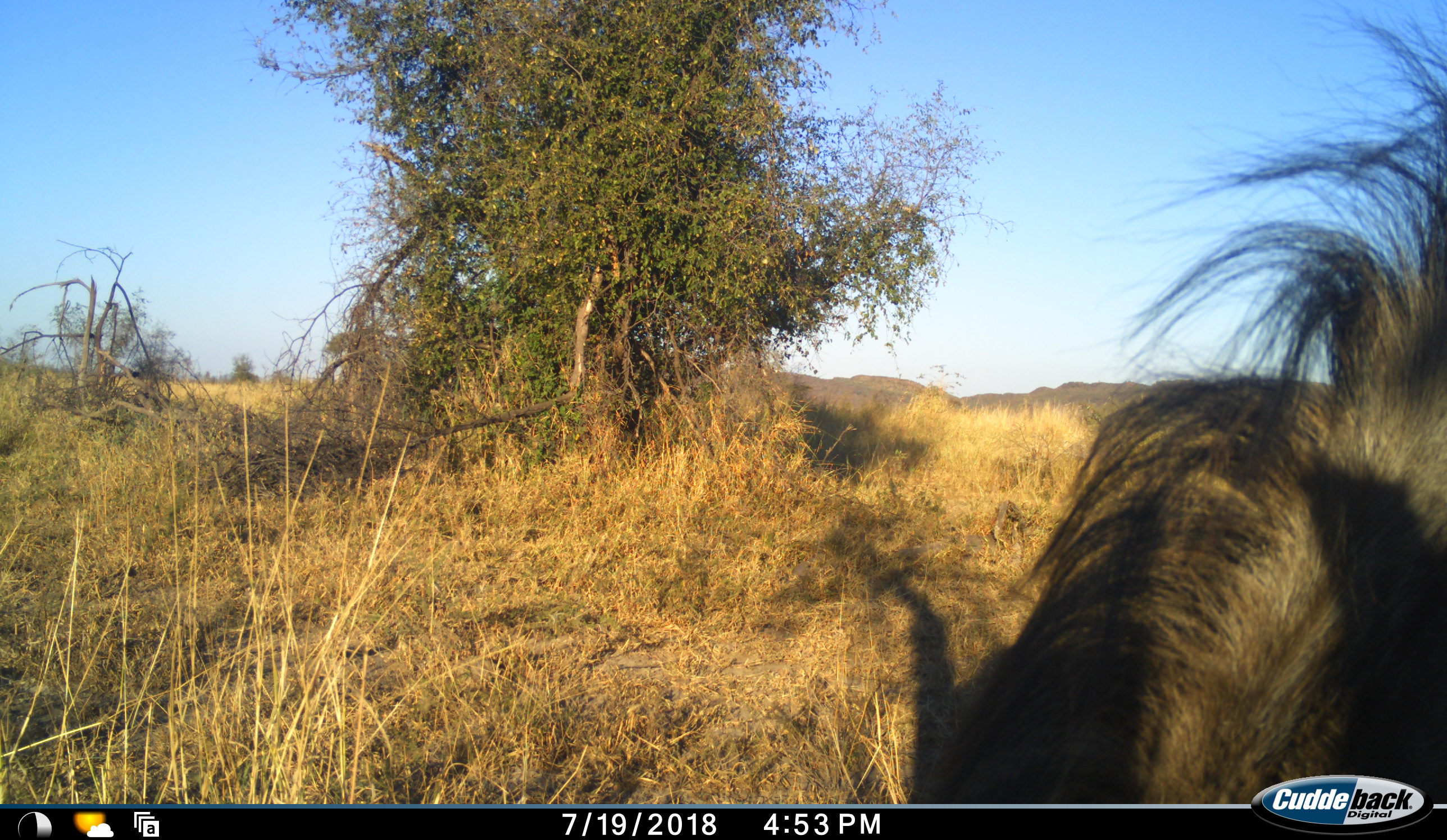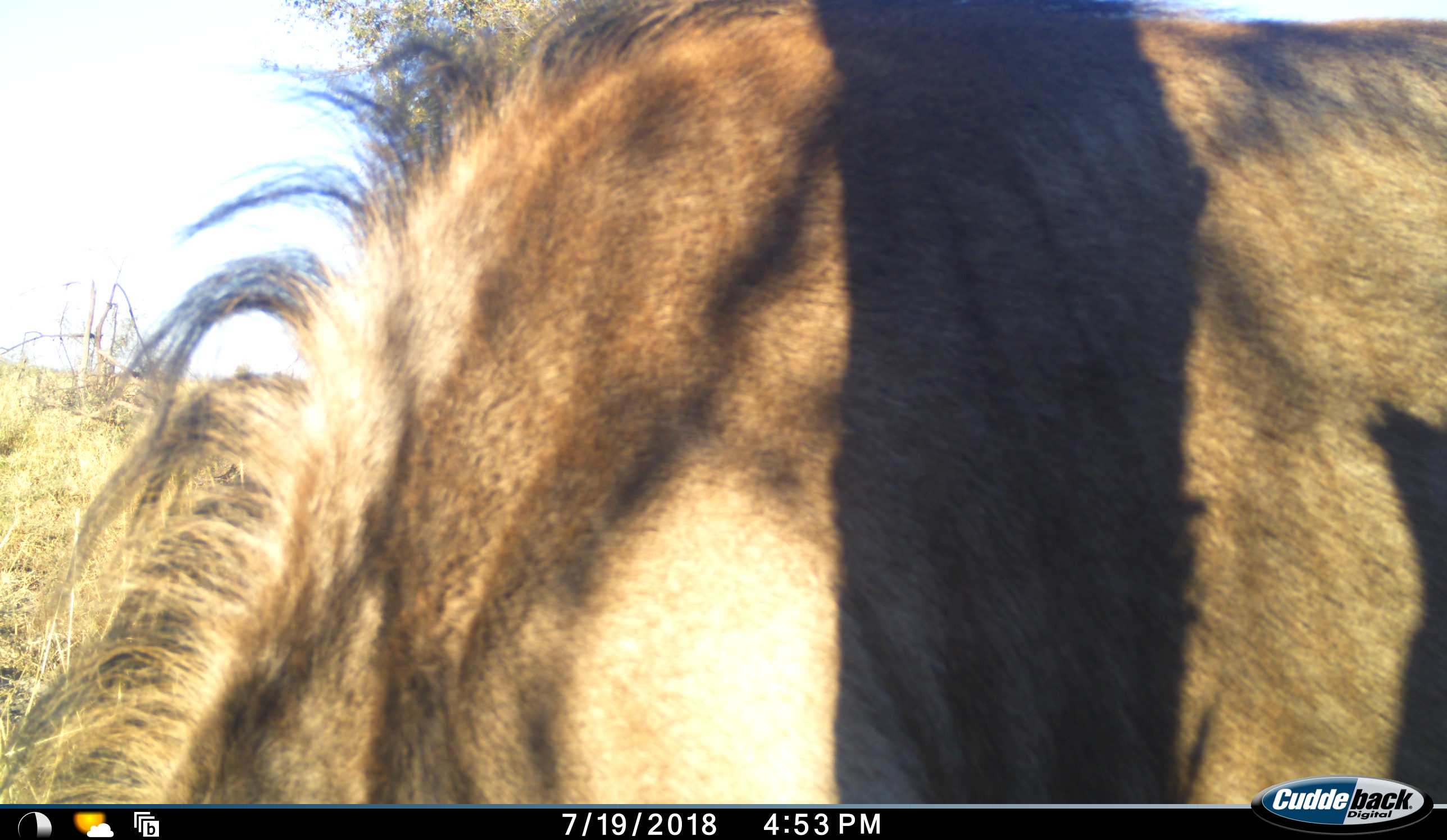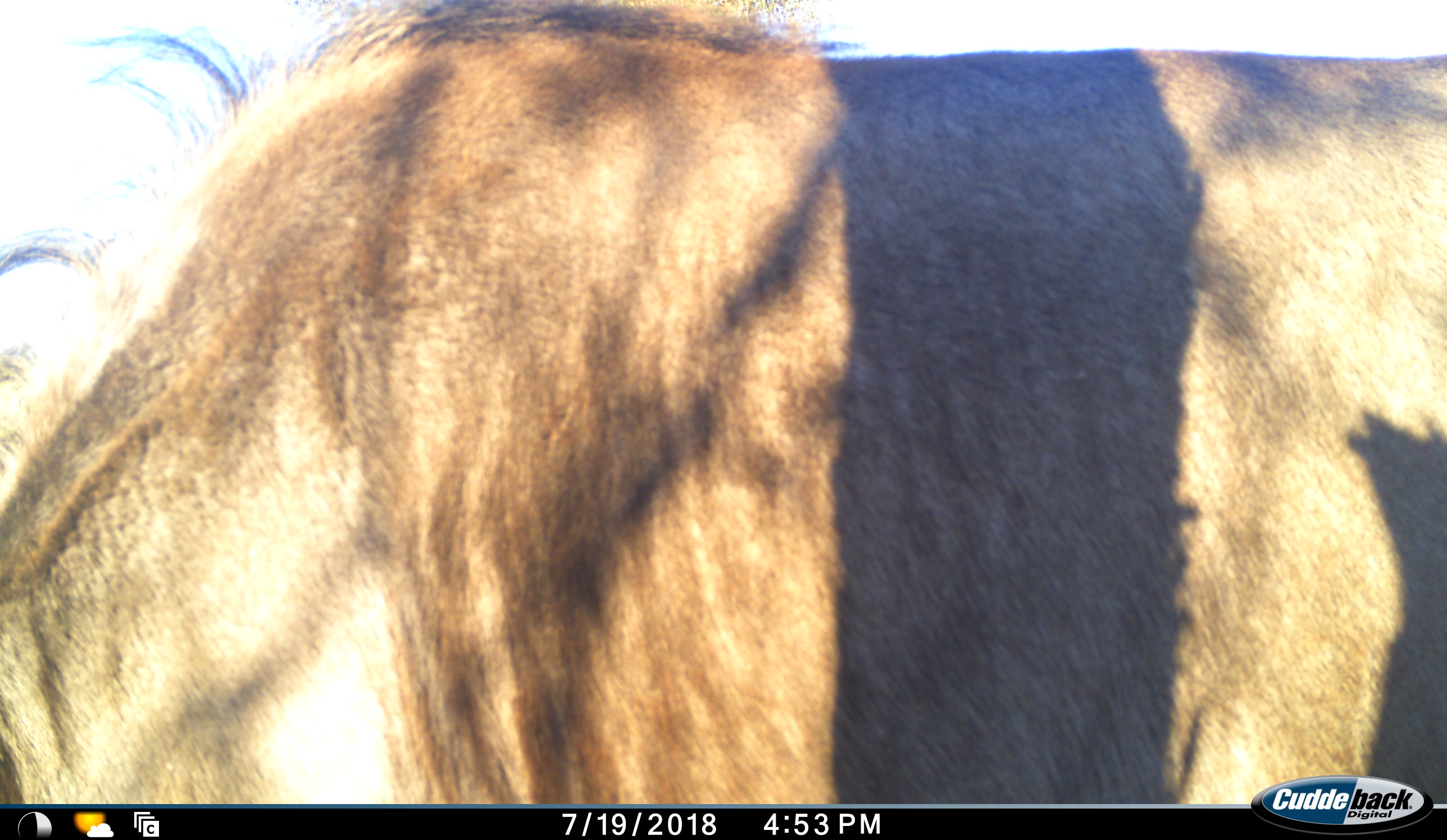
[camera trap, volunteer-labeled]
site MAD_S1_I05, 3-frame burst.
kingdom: Animalia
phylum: Chordata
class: Mammalia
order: Artiodactyla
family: Bovidae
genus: Connochaetes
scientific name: Connochaetes taurinus taurinus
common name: blue wildebeest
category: wildebeestblue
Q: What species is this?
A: Wildebeestblue (blue wildebeest) (Connochaetes taurinus taurinus).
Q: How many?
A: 1.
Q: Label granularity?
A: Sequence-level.